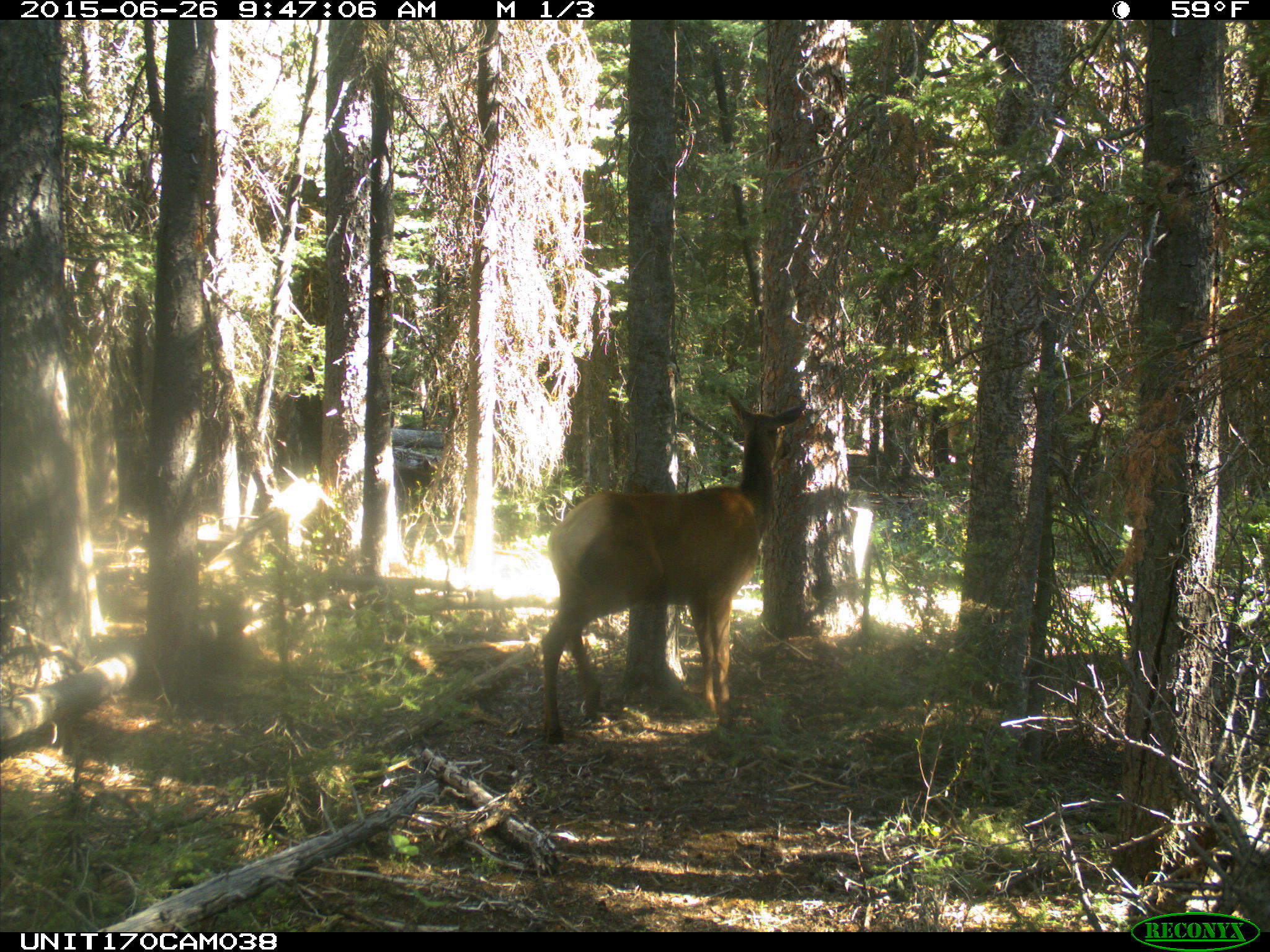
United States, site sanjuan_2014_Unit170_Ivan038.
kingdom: Animalia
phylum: Chordata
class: Mammalia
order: Artiodactyla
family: Cervidae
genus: Cervus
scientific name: Cervus elaphus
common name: red deer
Cervus elaphus (red deer).